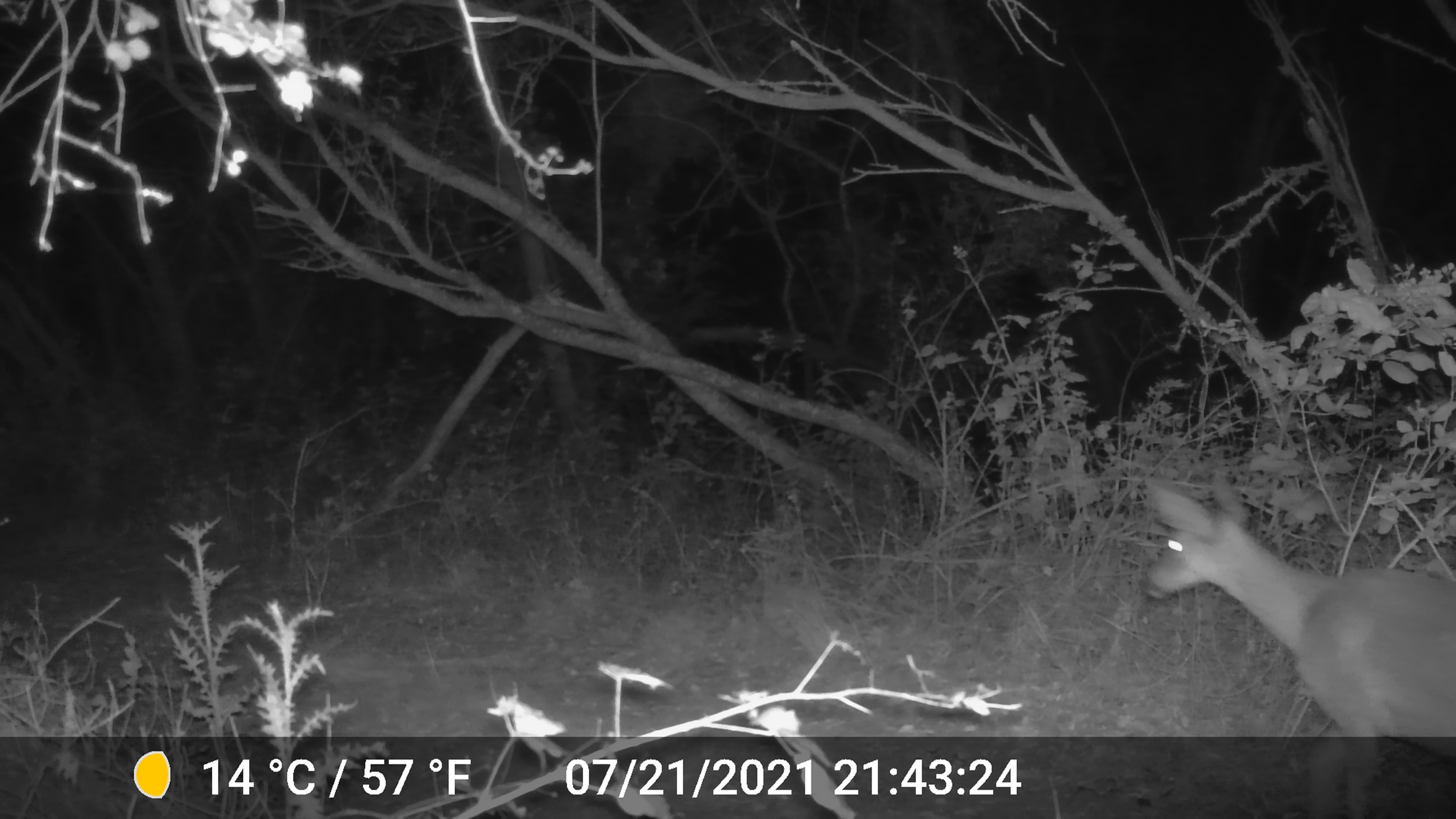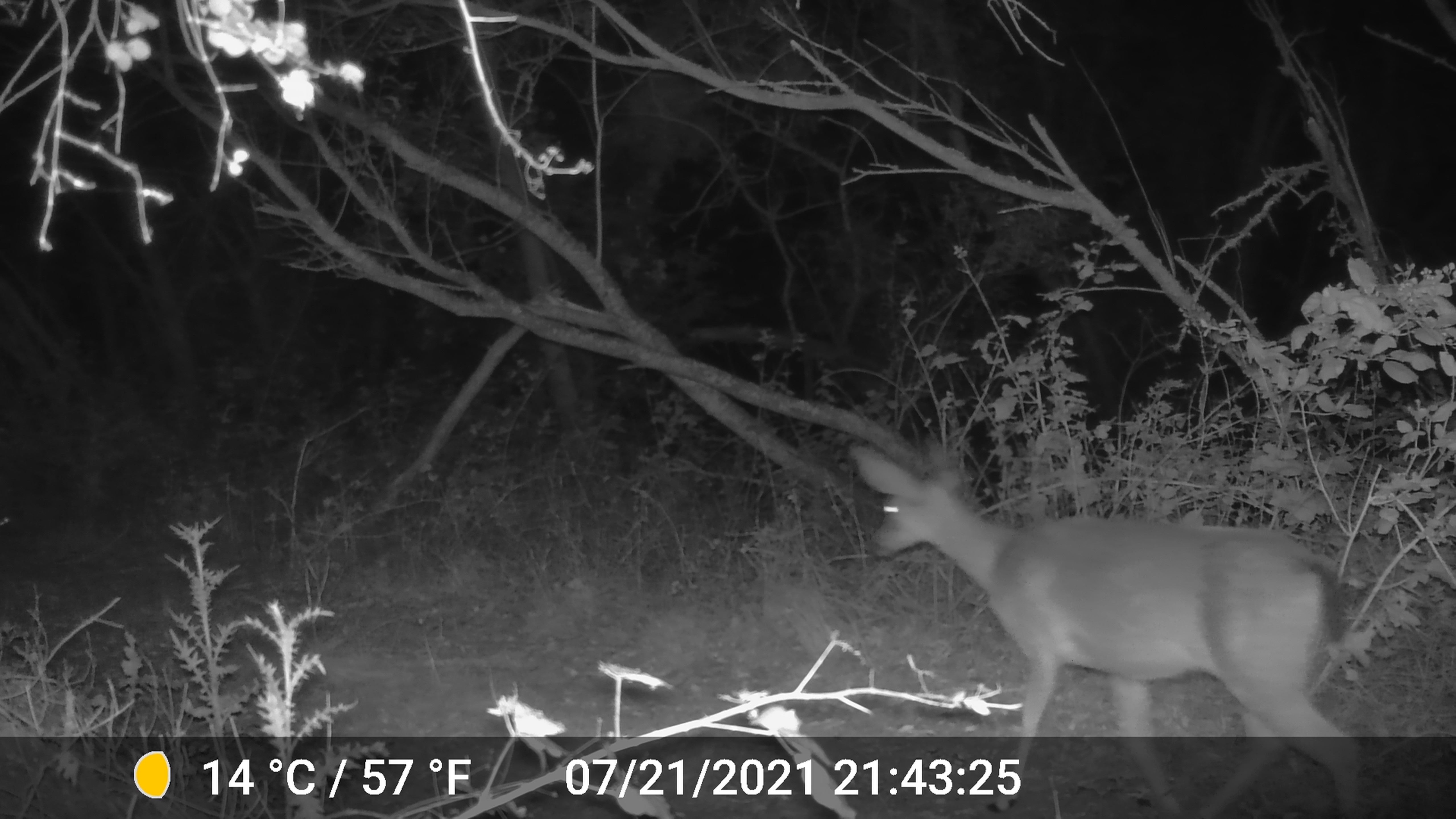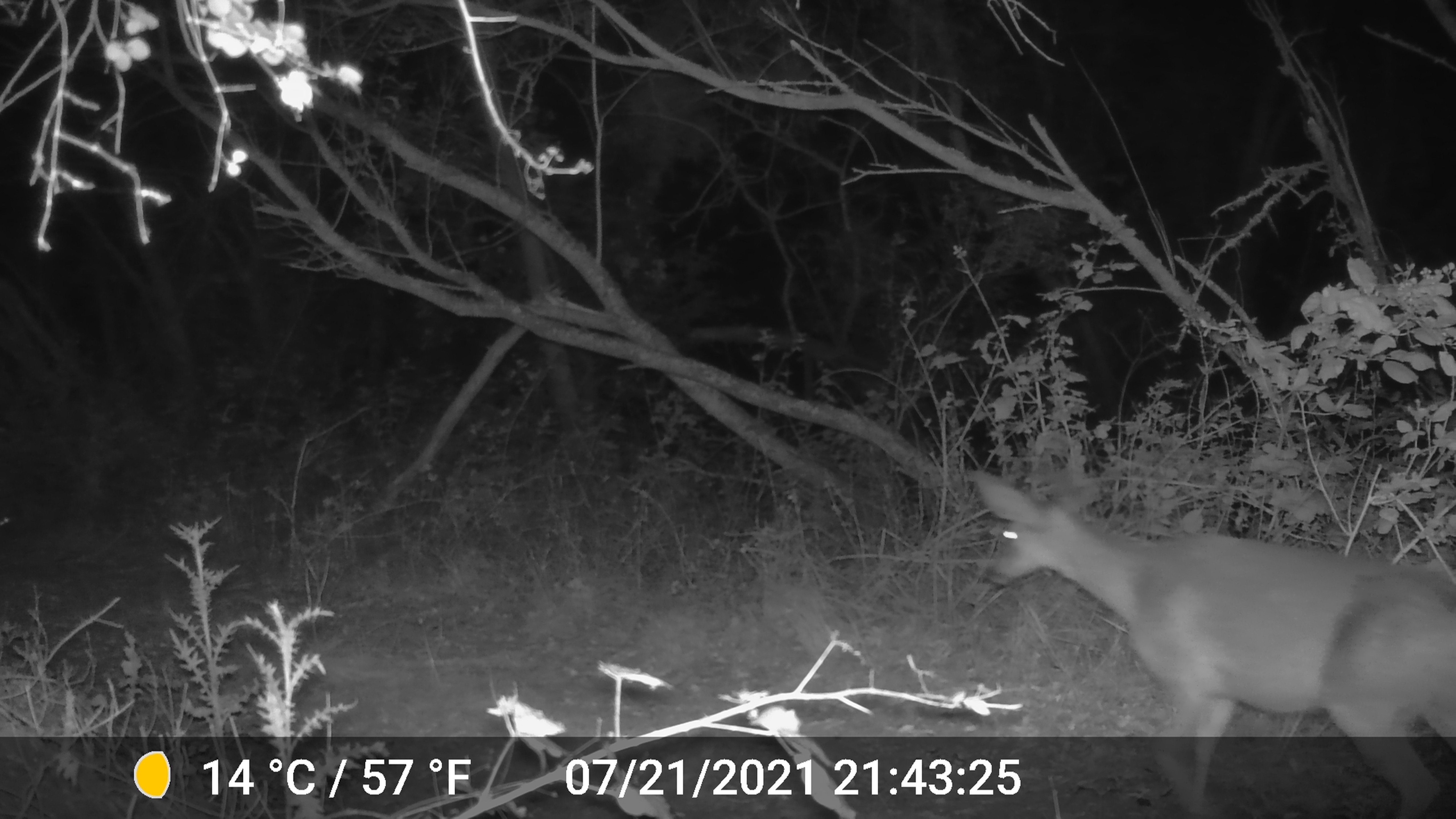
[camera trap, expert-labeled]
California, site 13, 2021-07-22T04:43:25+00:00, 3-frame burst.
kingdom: Animalia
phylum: Chordata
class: Mammalia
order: Artiodactyla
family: Cervidae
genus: Odocoileus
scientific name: Odocoileus hemionus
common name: mule deer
Mule deer (Odocoileus hemionus).